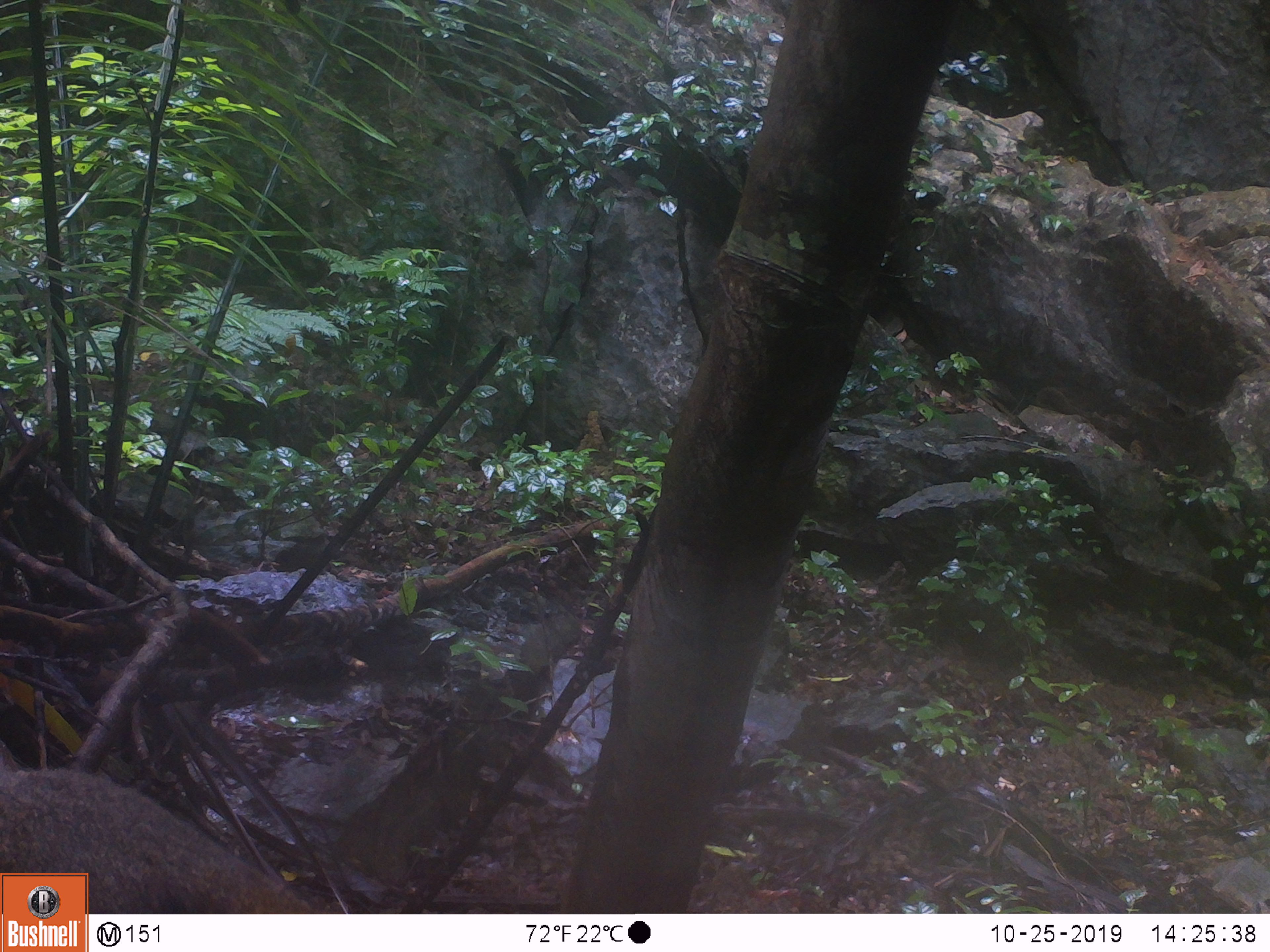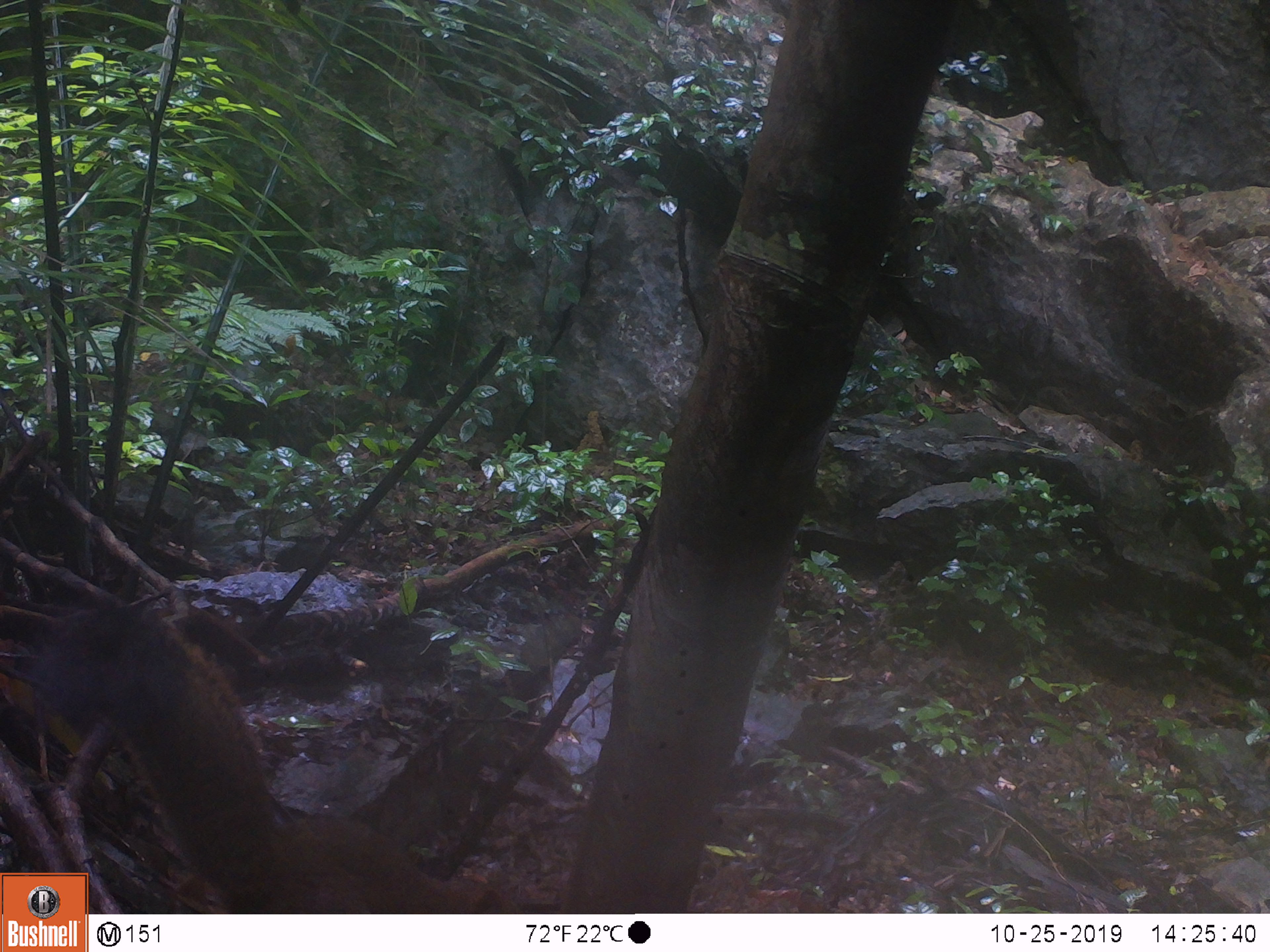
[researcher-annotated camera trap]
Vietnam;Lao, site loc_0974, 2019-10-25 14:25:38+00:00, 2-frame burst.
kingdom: Animalia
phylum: Chordata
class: Mammalia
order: Rodentia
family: Sciuridae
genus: Sciurus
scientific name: Sciurus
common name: squirrel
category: unidentified squirrel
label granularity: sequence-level